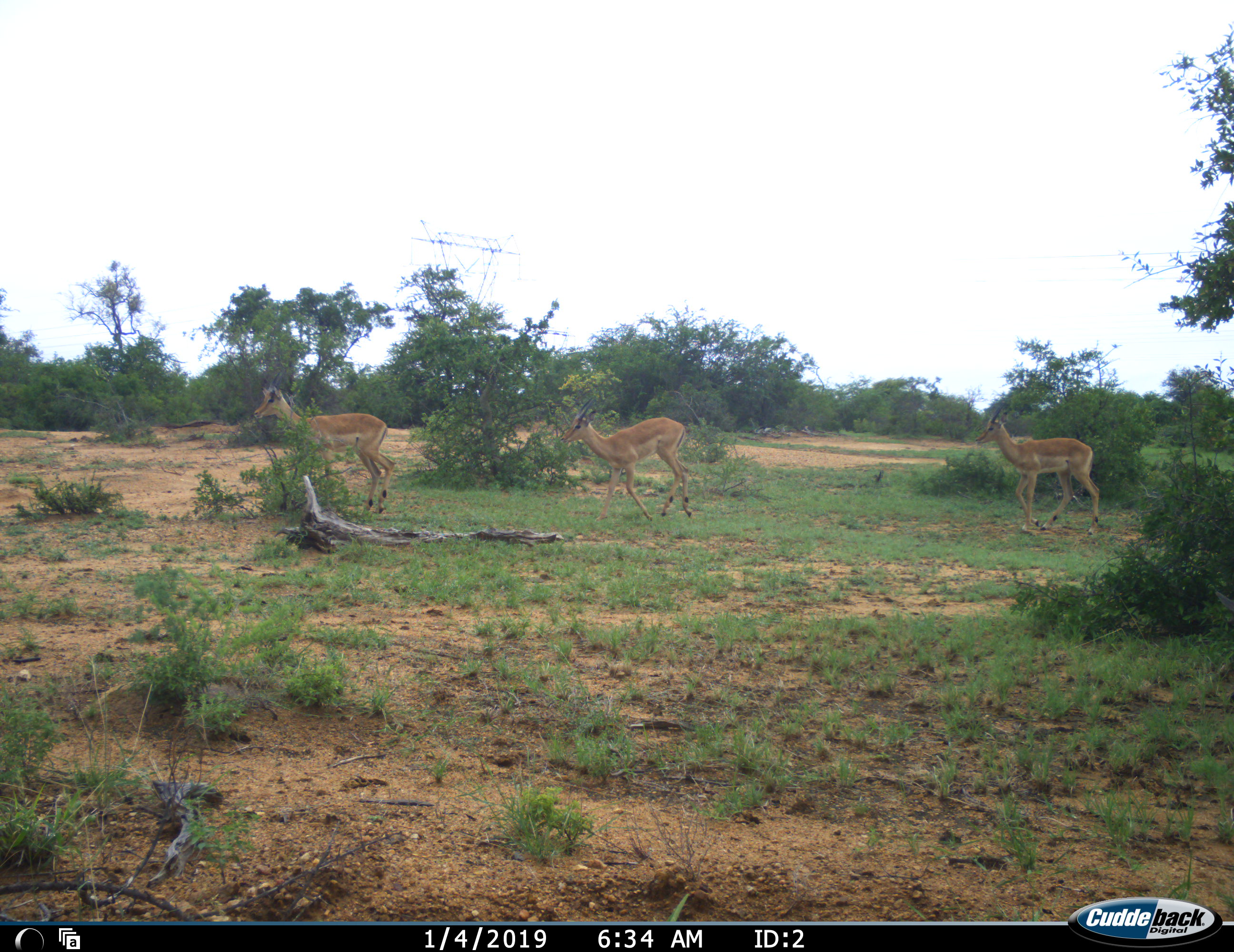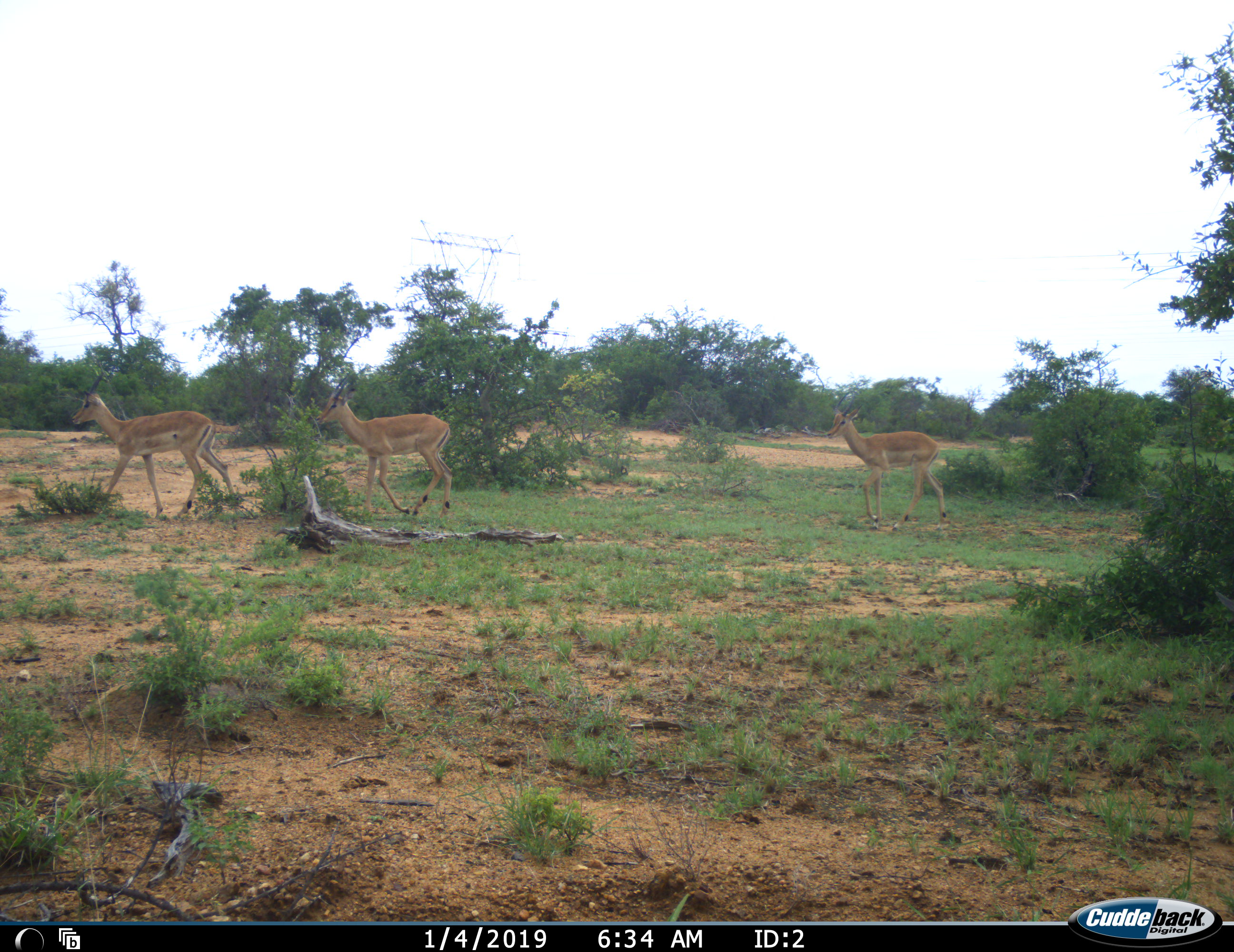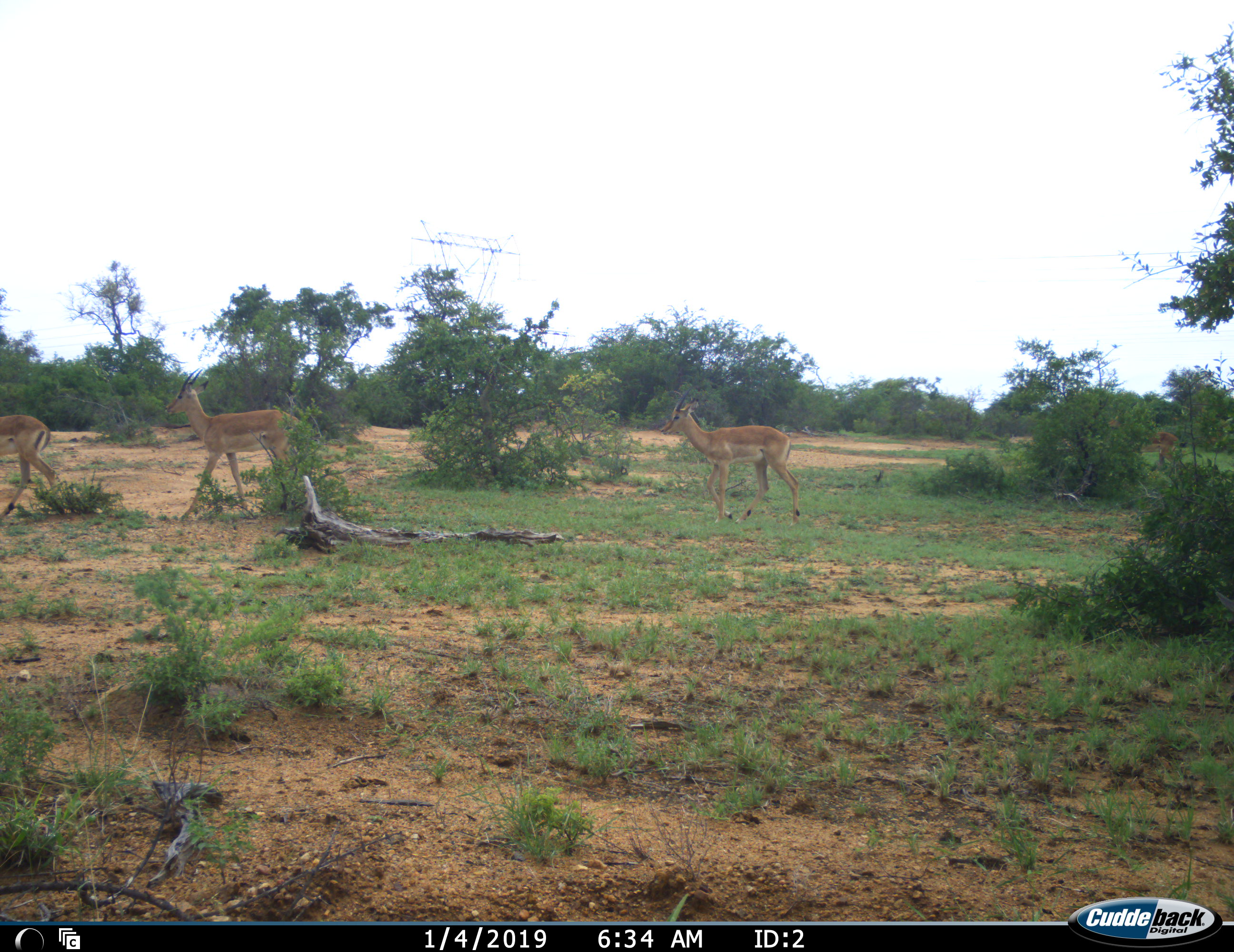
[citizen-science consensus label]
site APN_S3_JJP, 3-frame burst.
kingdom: Animalia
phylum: Chordata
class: Mammalia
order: Artiodactyla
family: Bovidae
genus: Aepyceros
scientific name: Aepyceros melampus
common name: impala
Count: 4.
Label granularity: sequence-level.